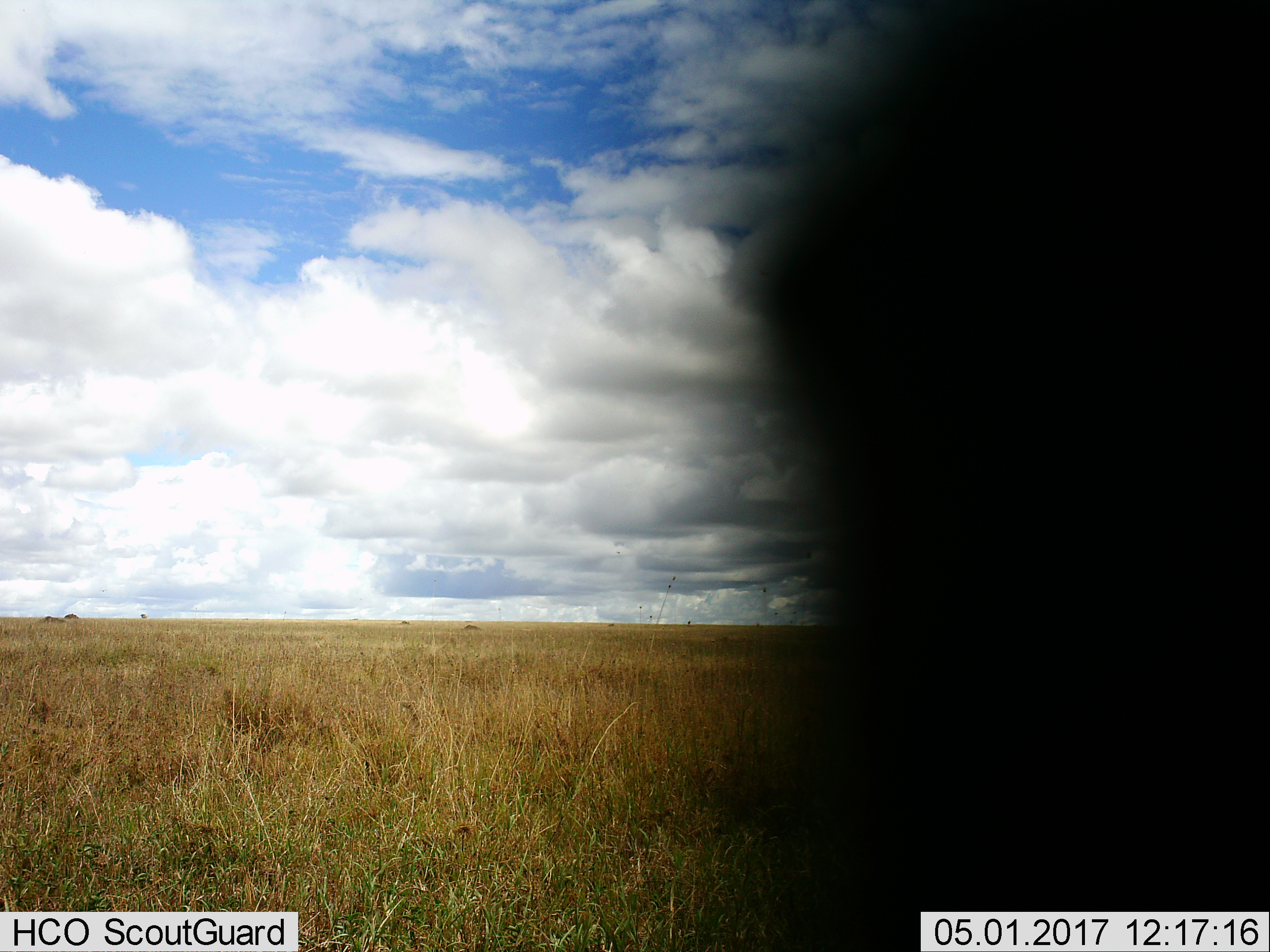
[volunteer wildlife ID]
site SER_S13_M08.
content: unidentified animal